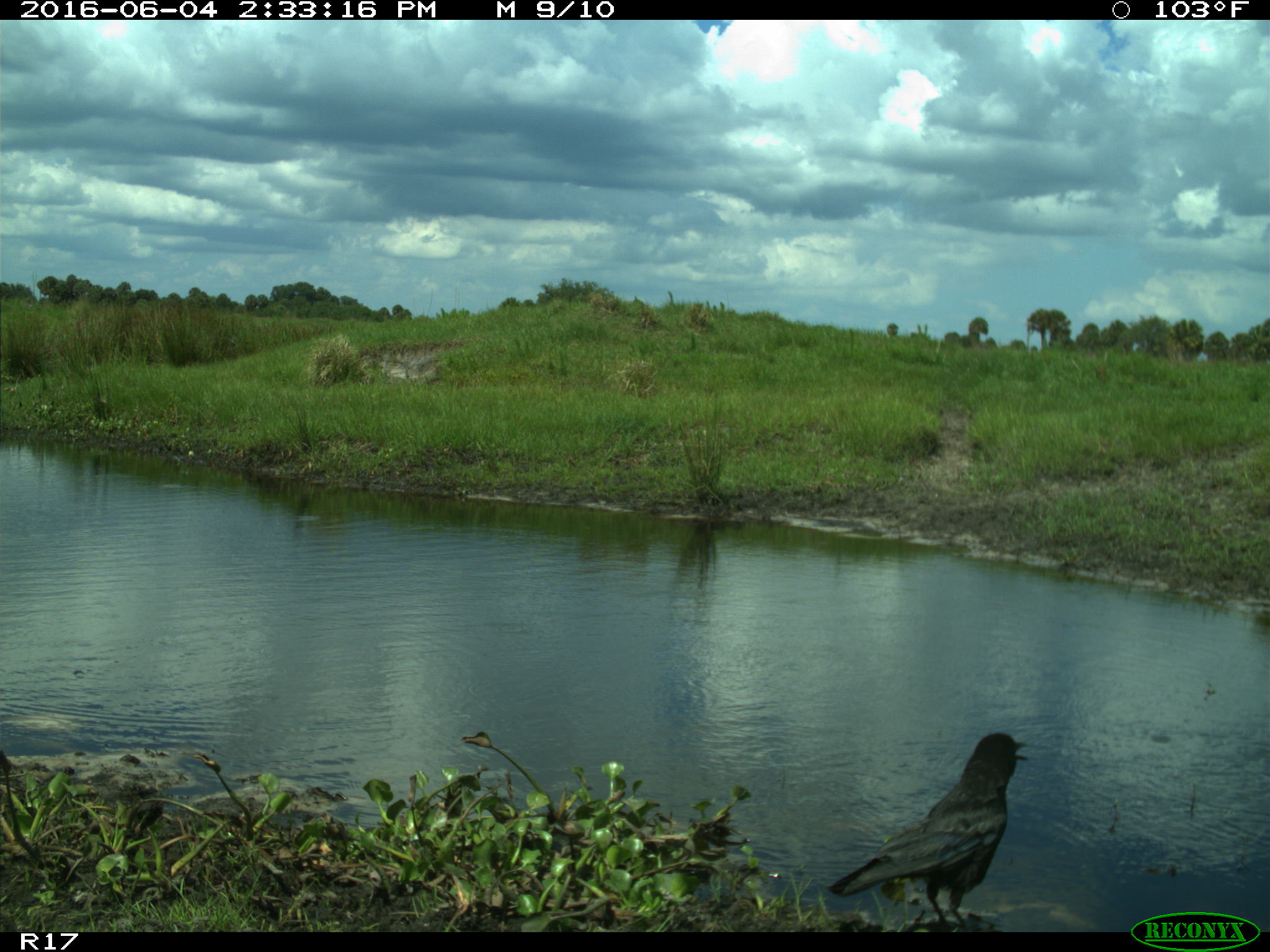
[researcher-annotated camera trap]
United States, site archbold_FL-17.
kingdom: Animalia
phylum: Chordata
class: Aves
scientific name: Aves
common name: birds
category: unidentified bird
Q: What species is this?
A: Unidentified bird (birds) (Aves).